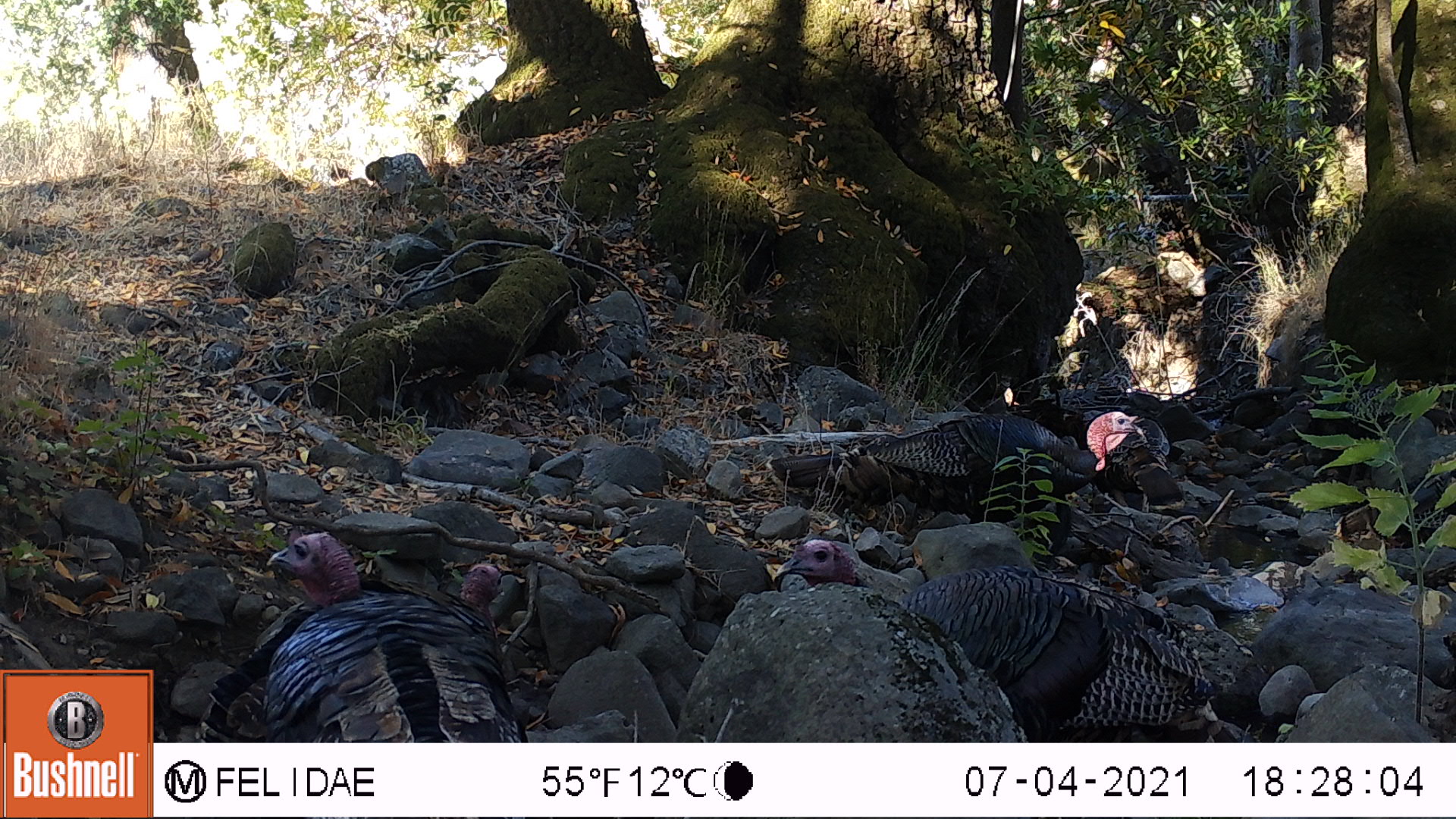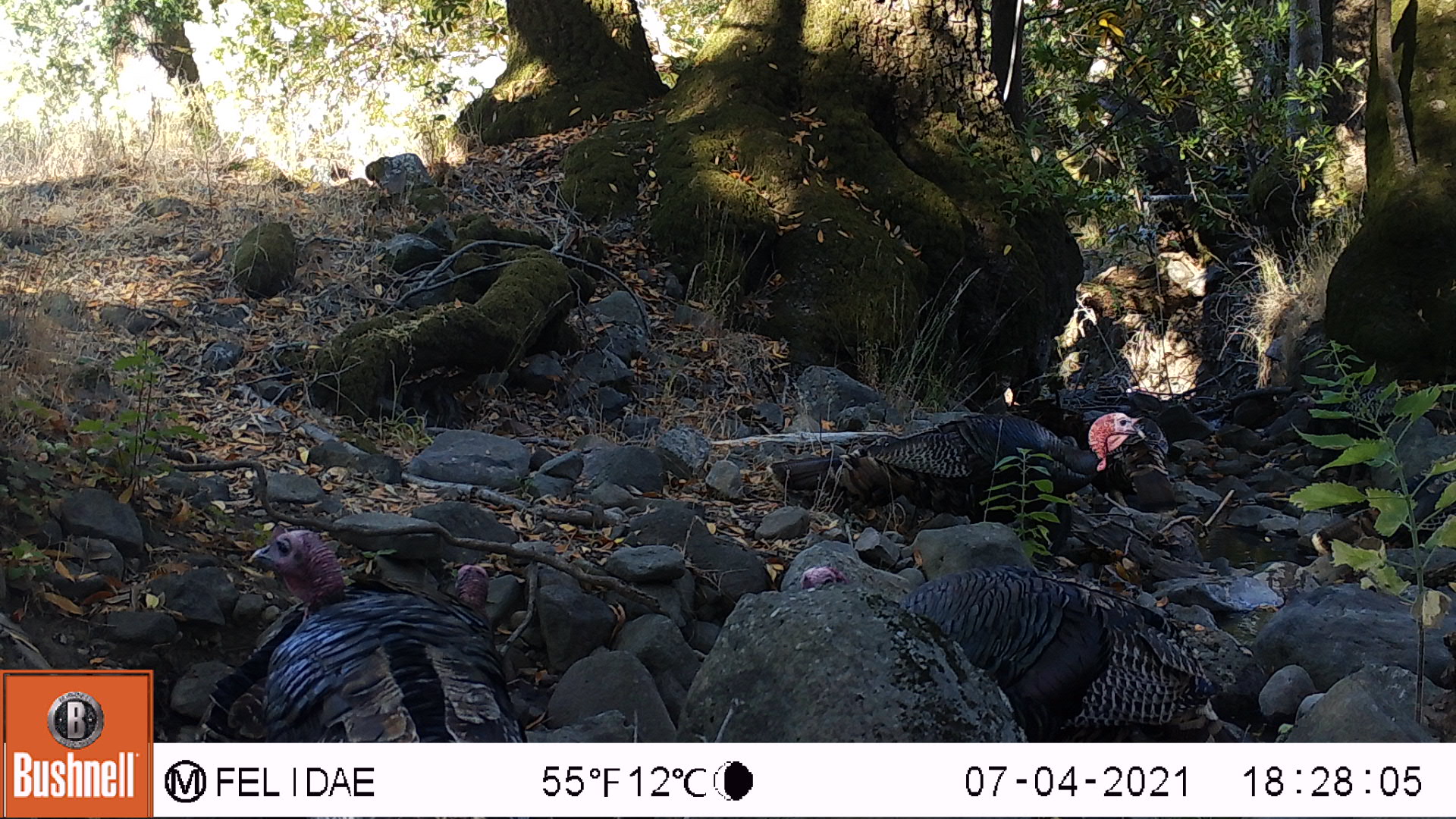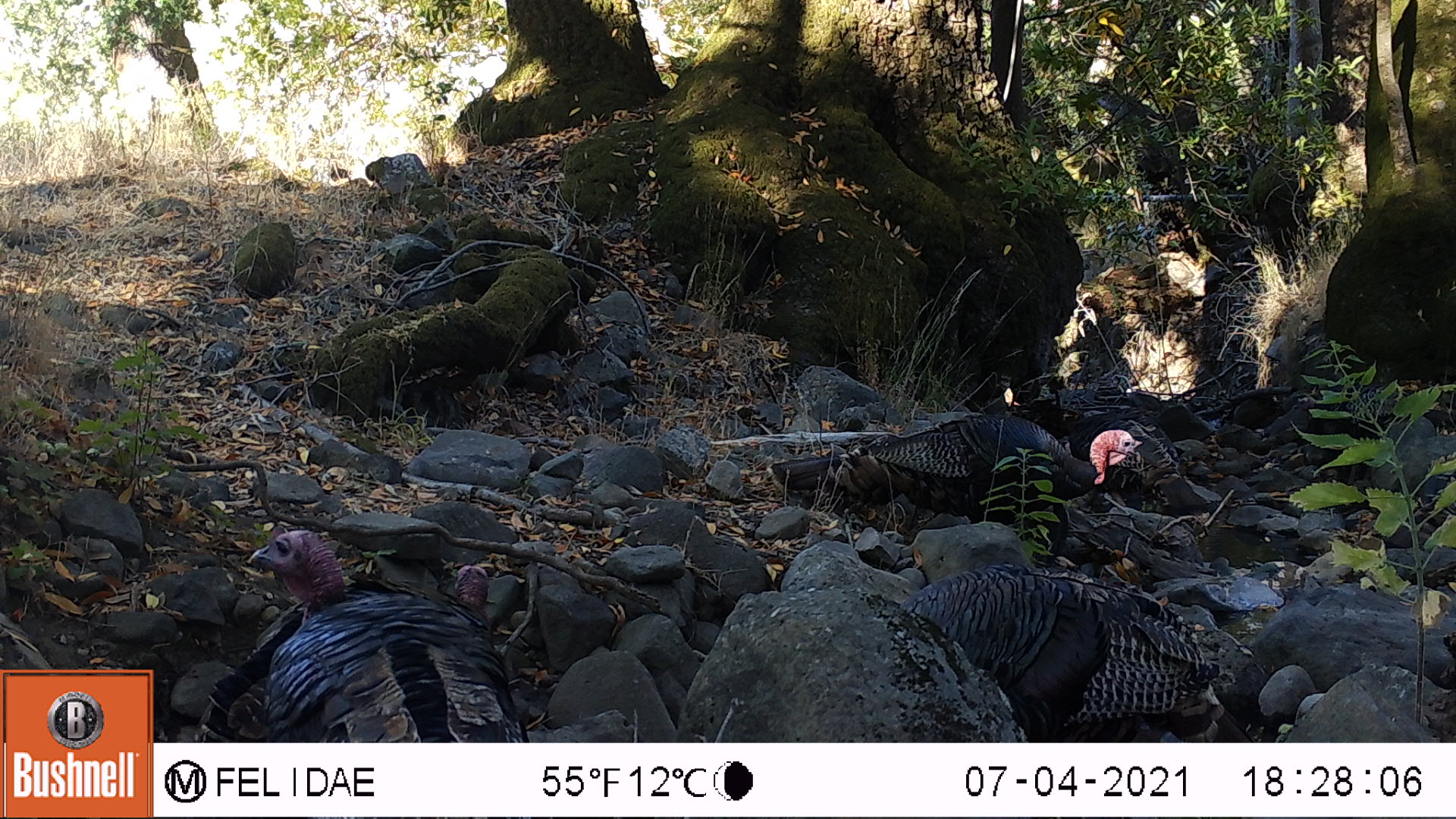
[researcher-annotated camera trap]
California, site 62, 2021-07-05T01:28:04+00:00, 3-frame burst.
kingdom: Animalia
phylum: Chordata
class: Aves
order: Galliformes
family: Phasianidae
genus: Meleagris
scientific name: Meleagris gallopavo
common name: turkey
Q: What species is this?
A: Turkey (Meleagris gallopavo).